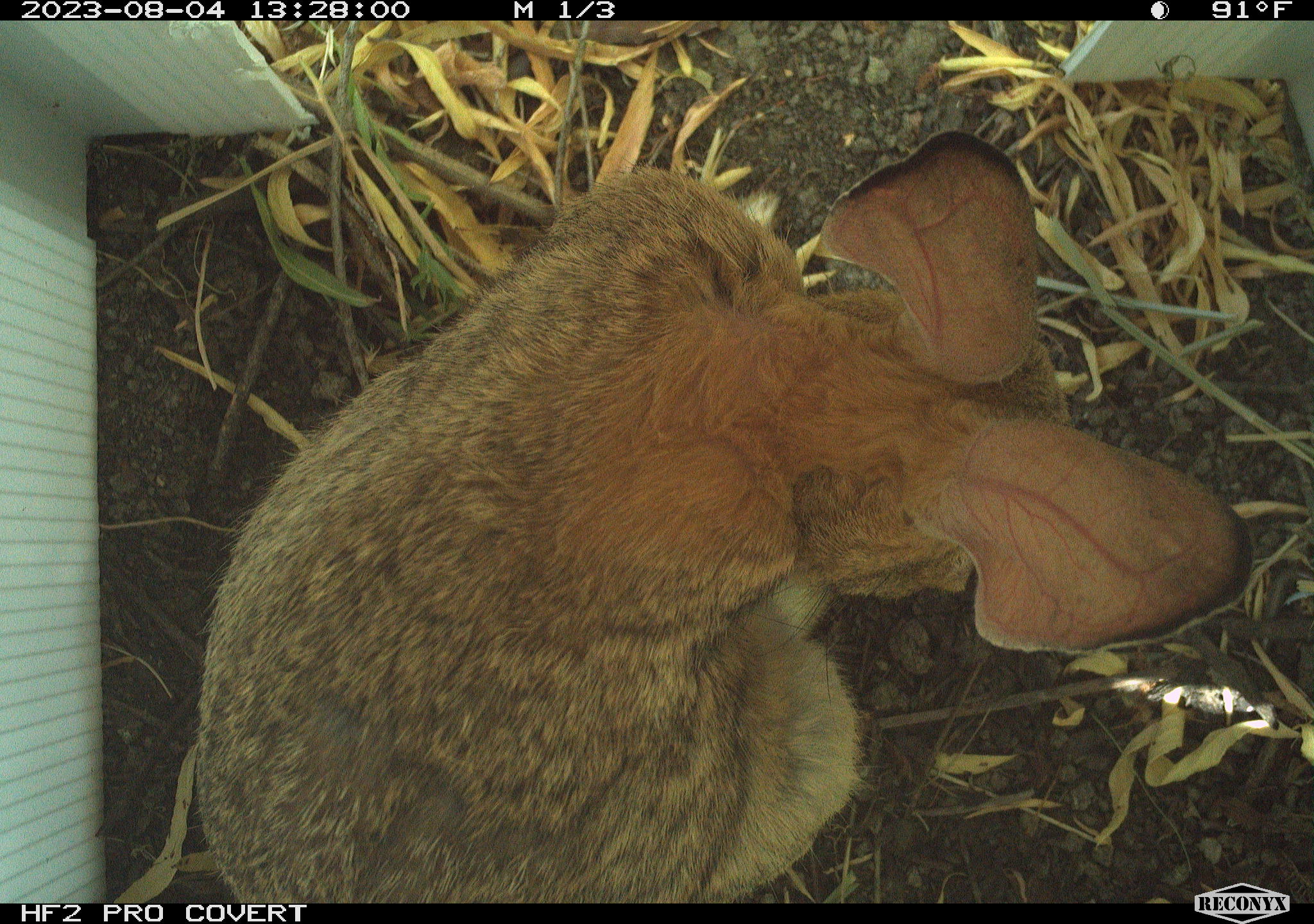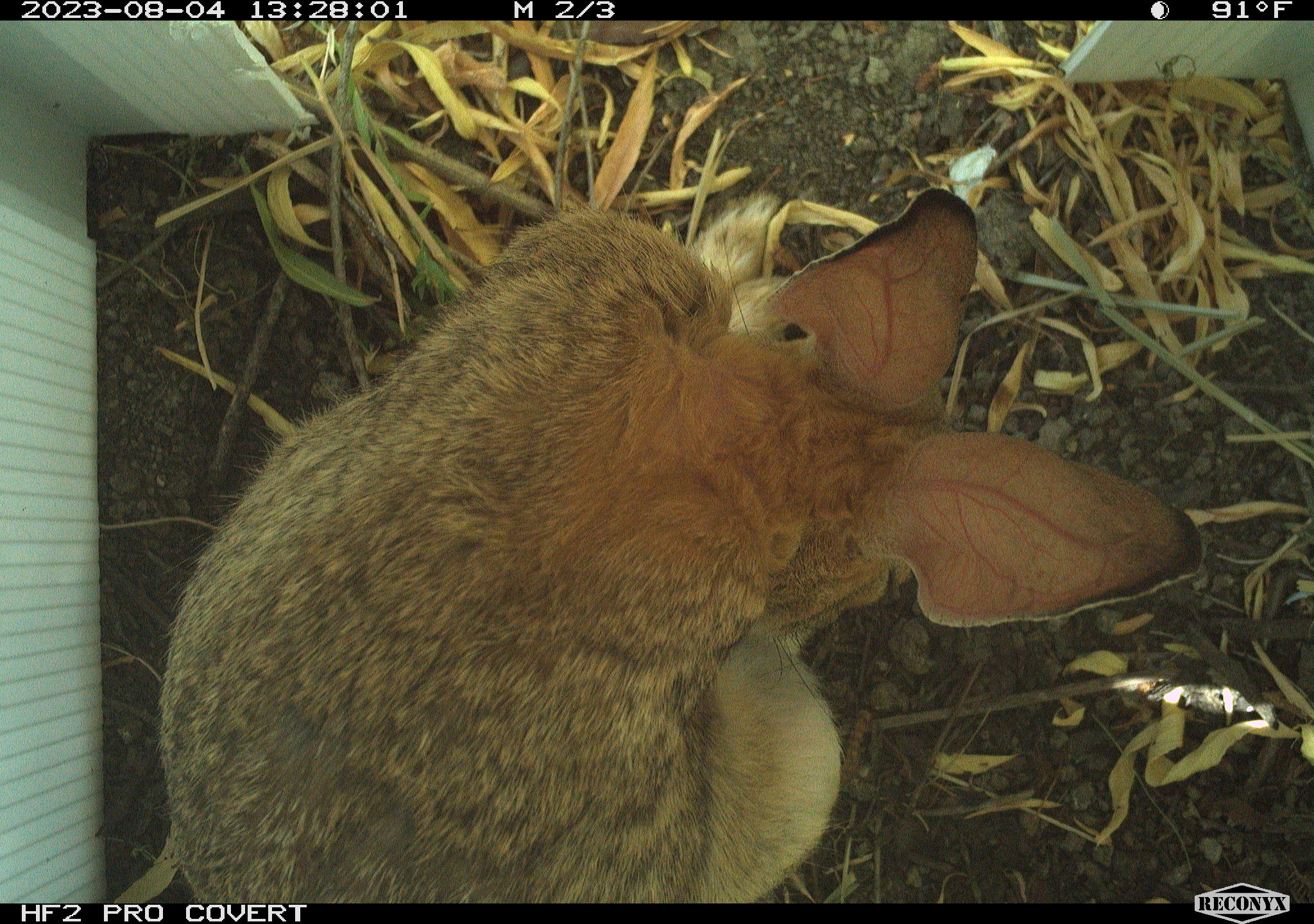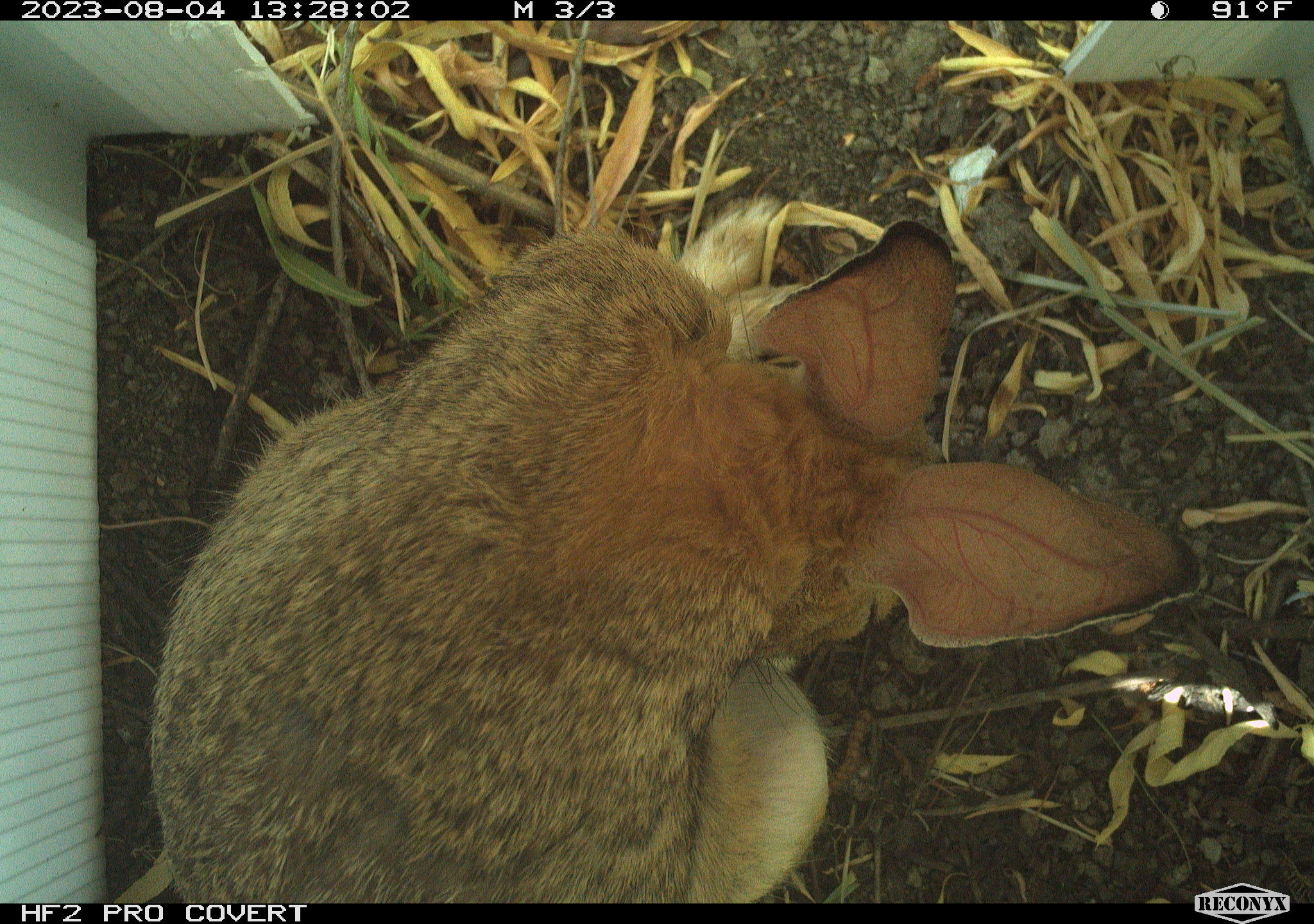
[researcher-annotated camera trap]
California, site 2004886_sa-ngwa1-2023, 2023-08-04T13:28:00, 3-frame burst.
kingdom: Animalia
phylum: Chordata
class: Mammalia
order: Lagomorpha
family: Leporidae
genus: Sylvilagus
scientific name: Sylvilagus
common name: cottontail rabbits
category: sylvilagus species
Sylvilagus species (cottontail rabbits) (Sylvilagus).